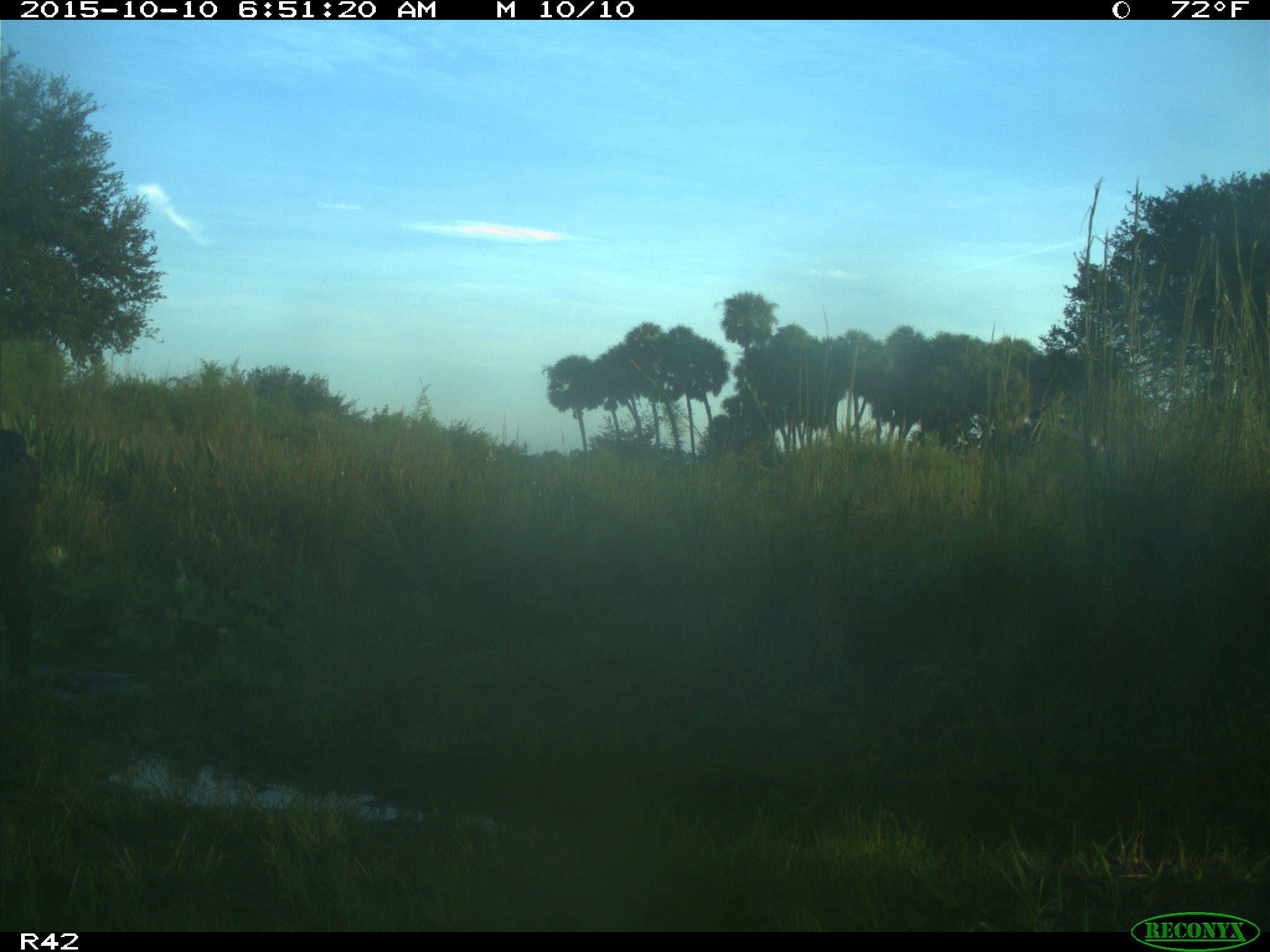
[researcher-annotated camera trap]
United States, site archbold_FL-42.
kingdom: Animalia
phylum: Chordata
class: Mammalia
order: Artiodactyla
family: Bovidae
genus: Bos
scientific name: Bos taurus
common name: domestic cow